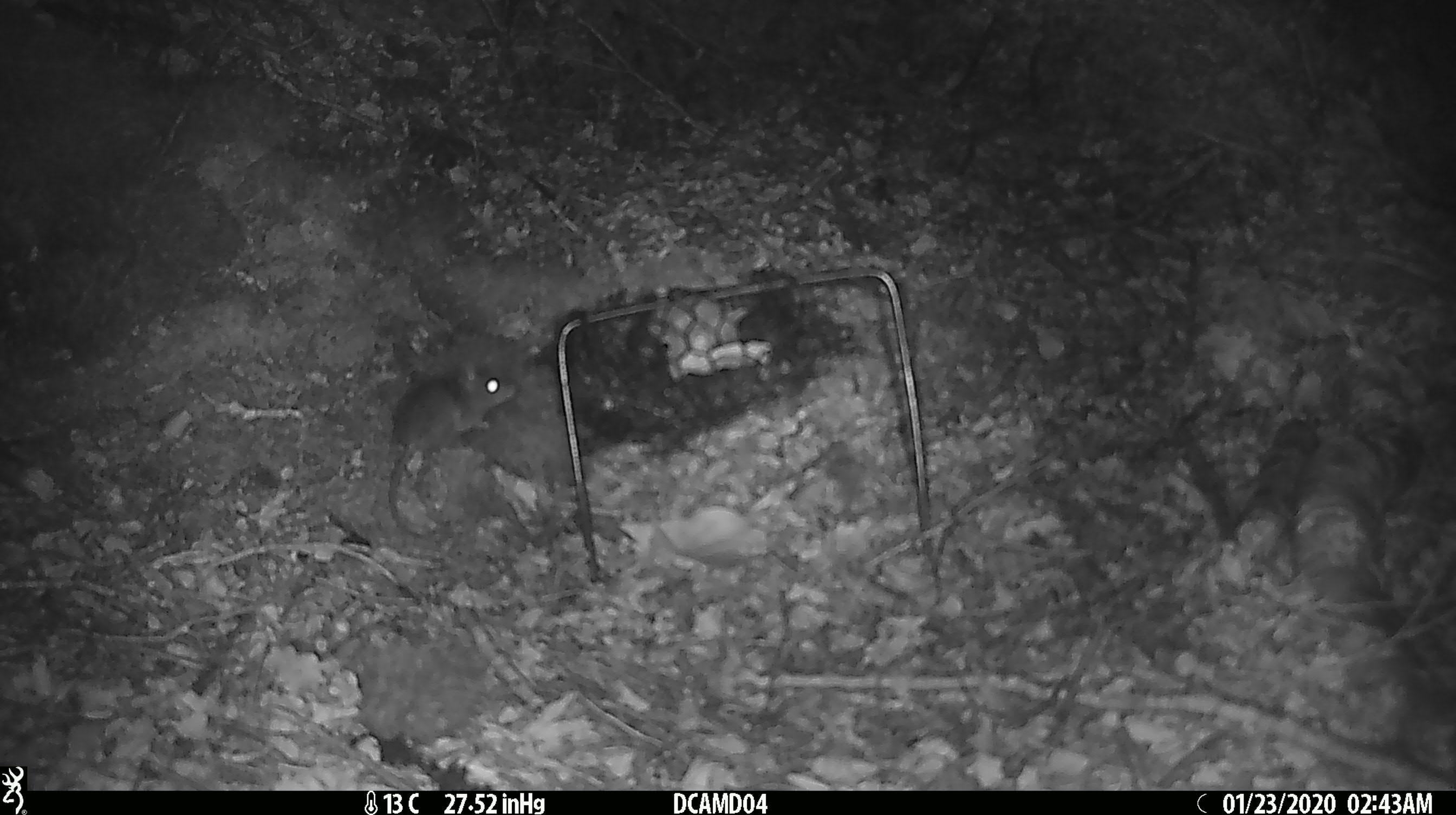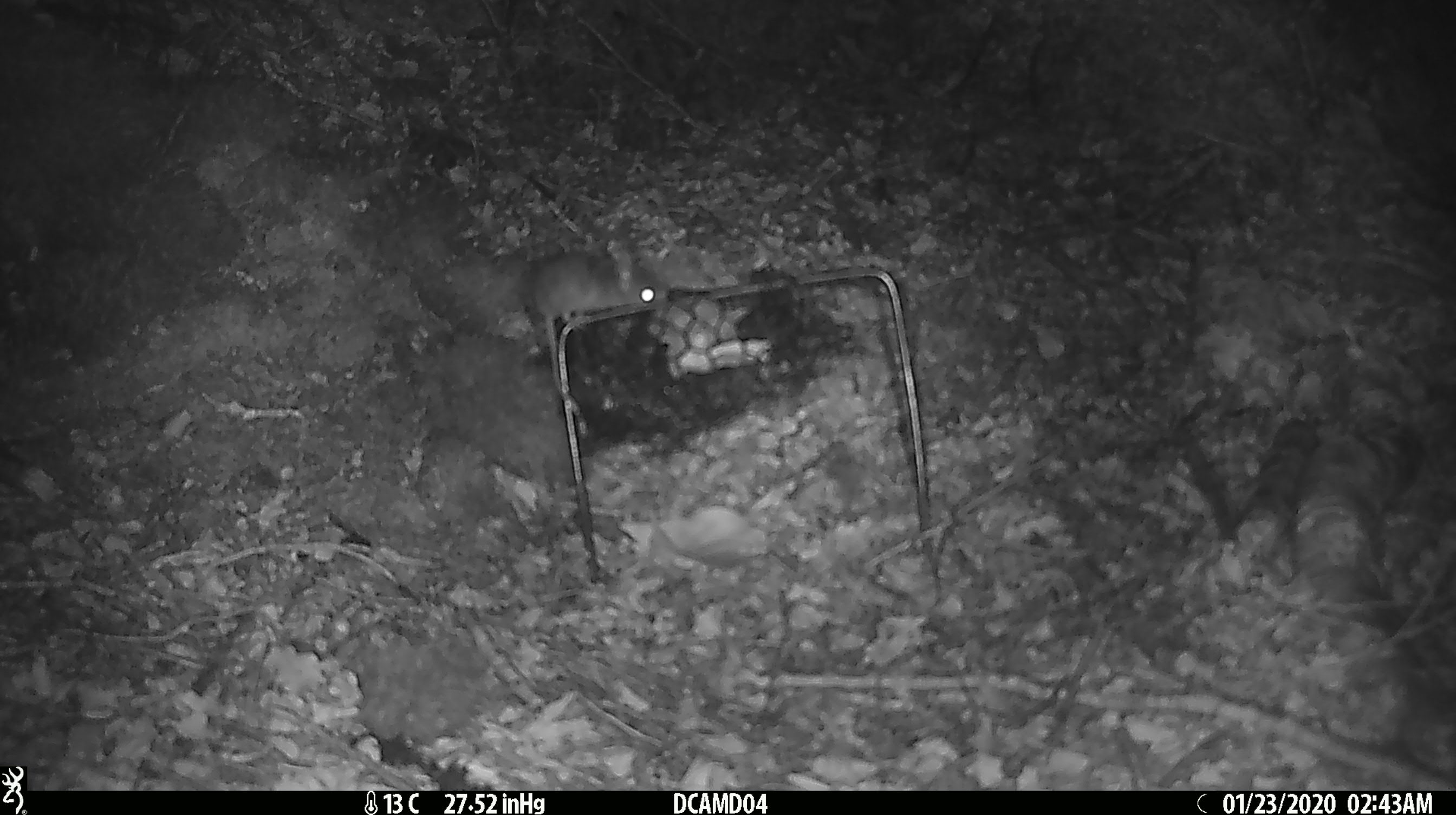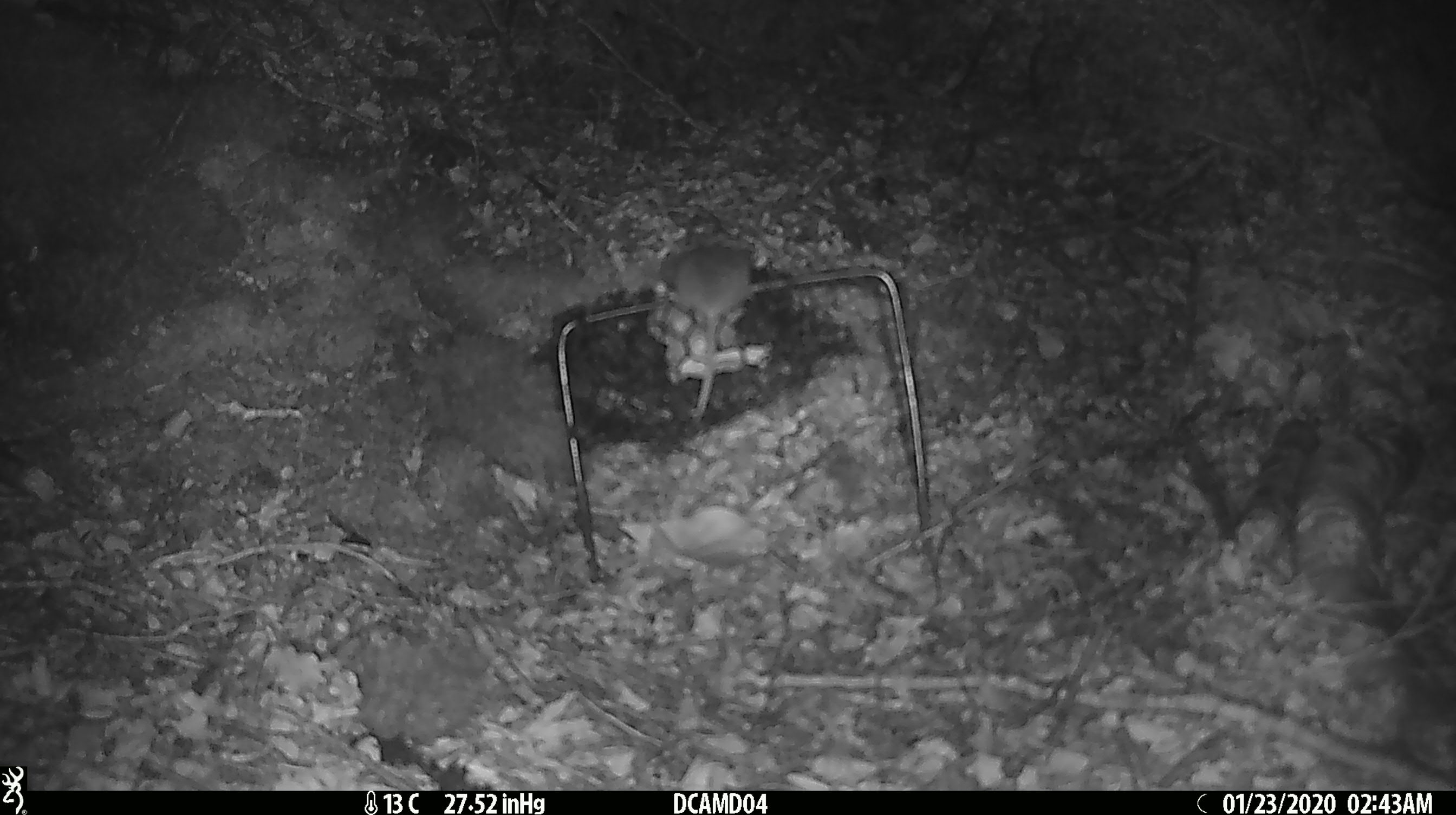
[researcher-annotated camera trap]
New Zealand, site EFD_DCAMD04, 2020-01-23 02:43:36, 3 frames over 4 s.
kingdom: Animalia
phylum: Chordata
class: Mammalia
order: Rodentia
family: Muridae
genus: Mus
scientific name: Mus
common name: mouse